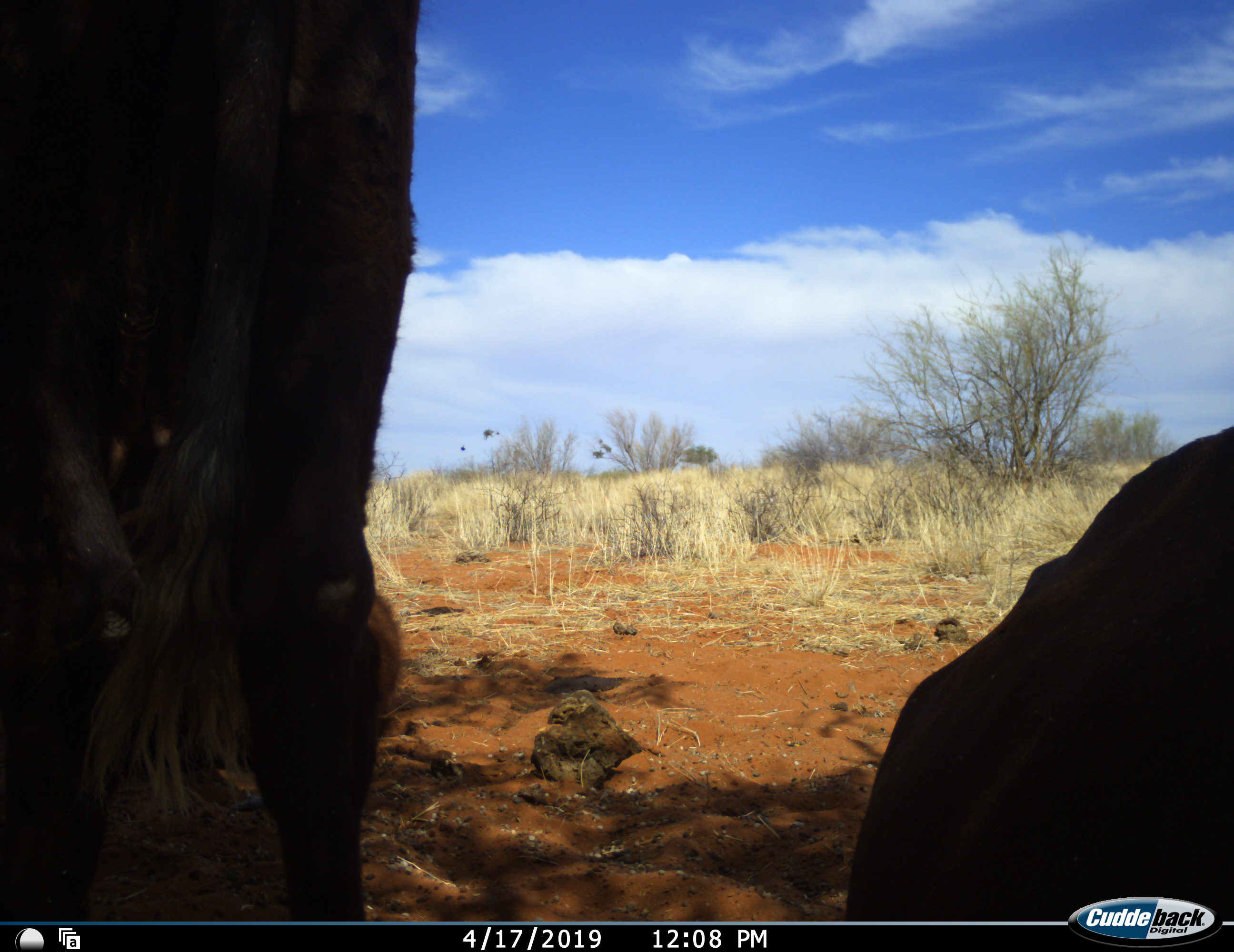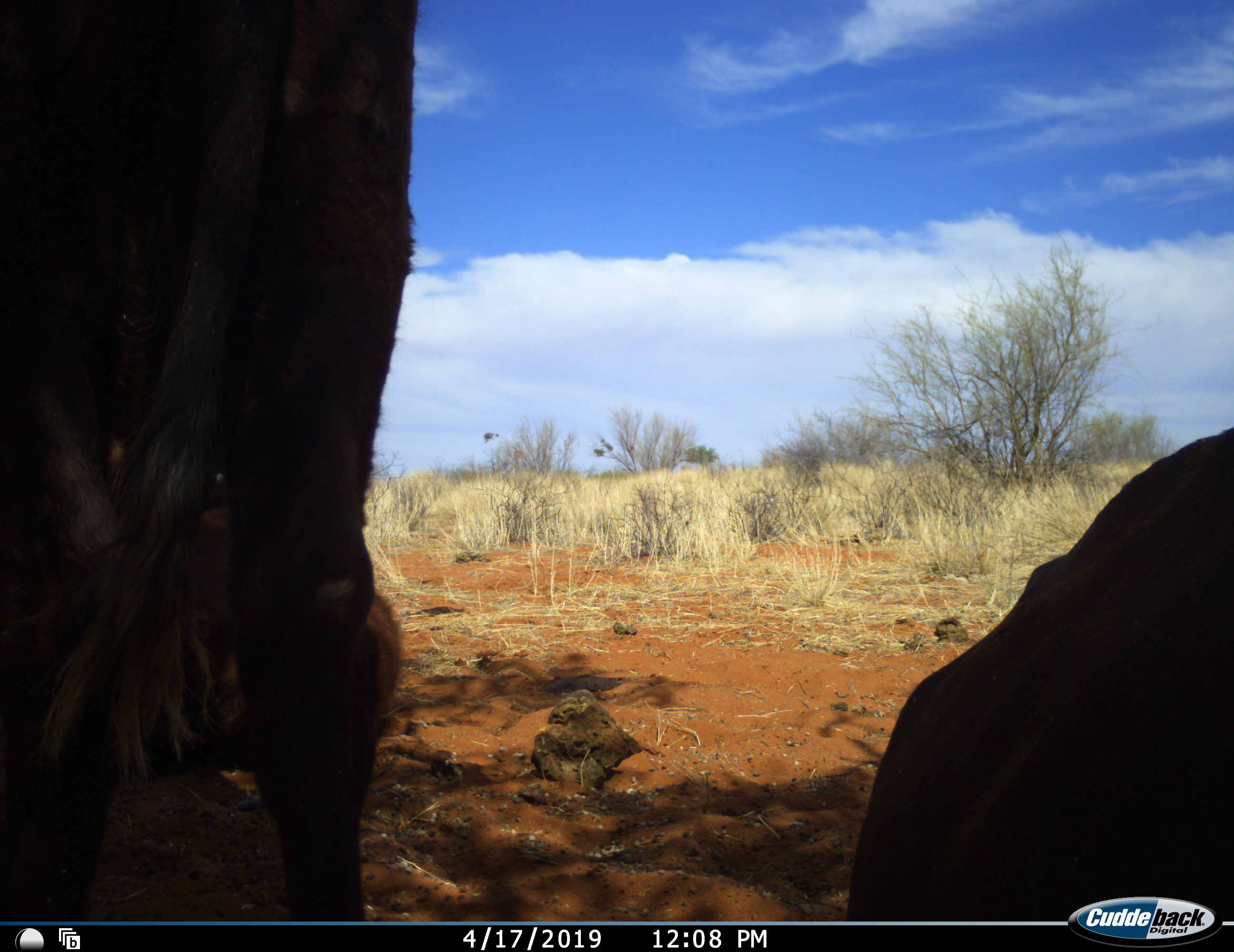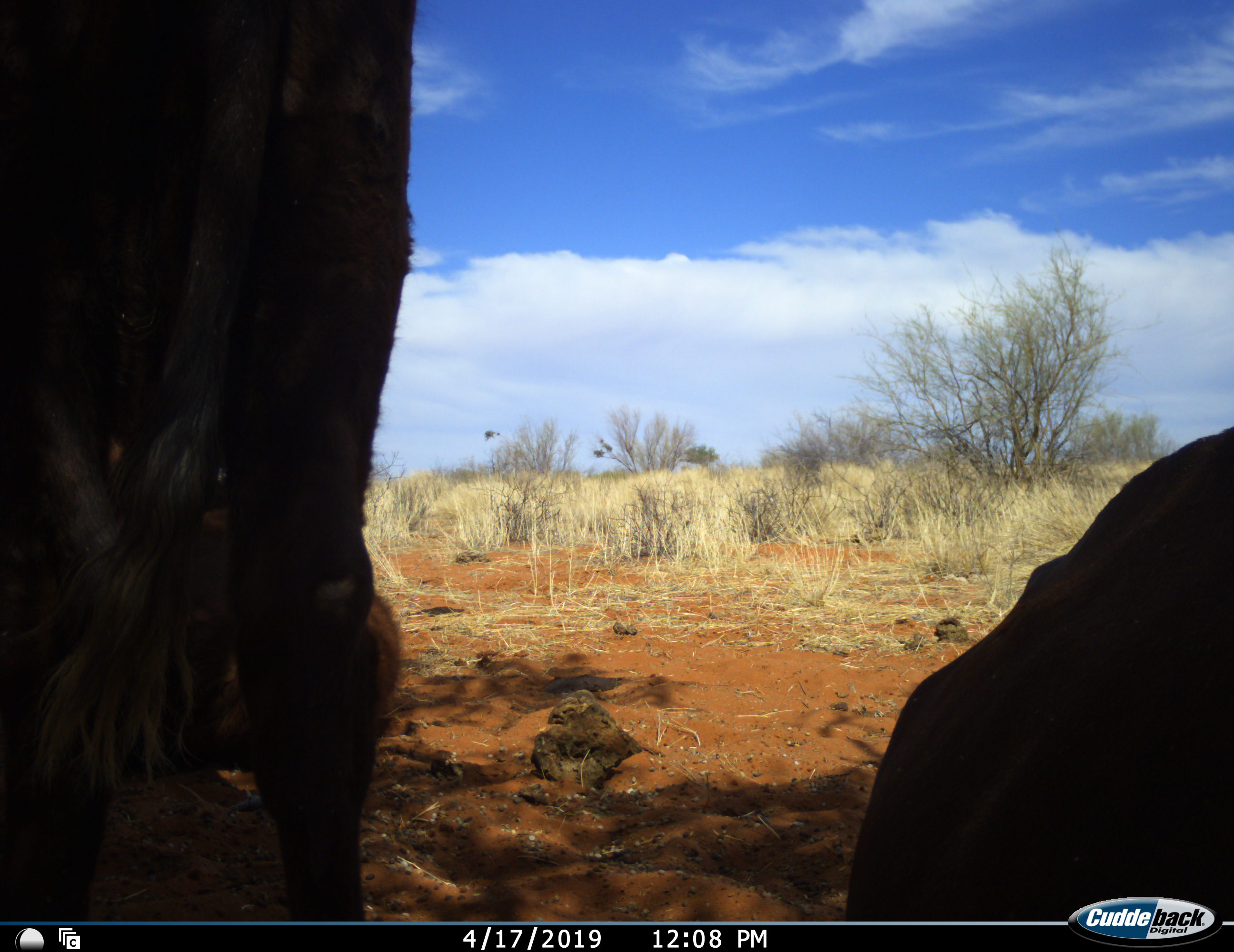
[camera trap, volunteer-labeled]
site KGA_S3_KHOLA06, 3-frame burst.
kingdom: Animalia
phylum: Chordata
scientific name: Vertebrata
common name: domestic animal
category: domesticanimal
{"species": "domesticanimal (domestic animal) (Vertebrata)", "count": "2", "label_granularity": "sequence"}